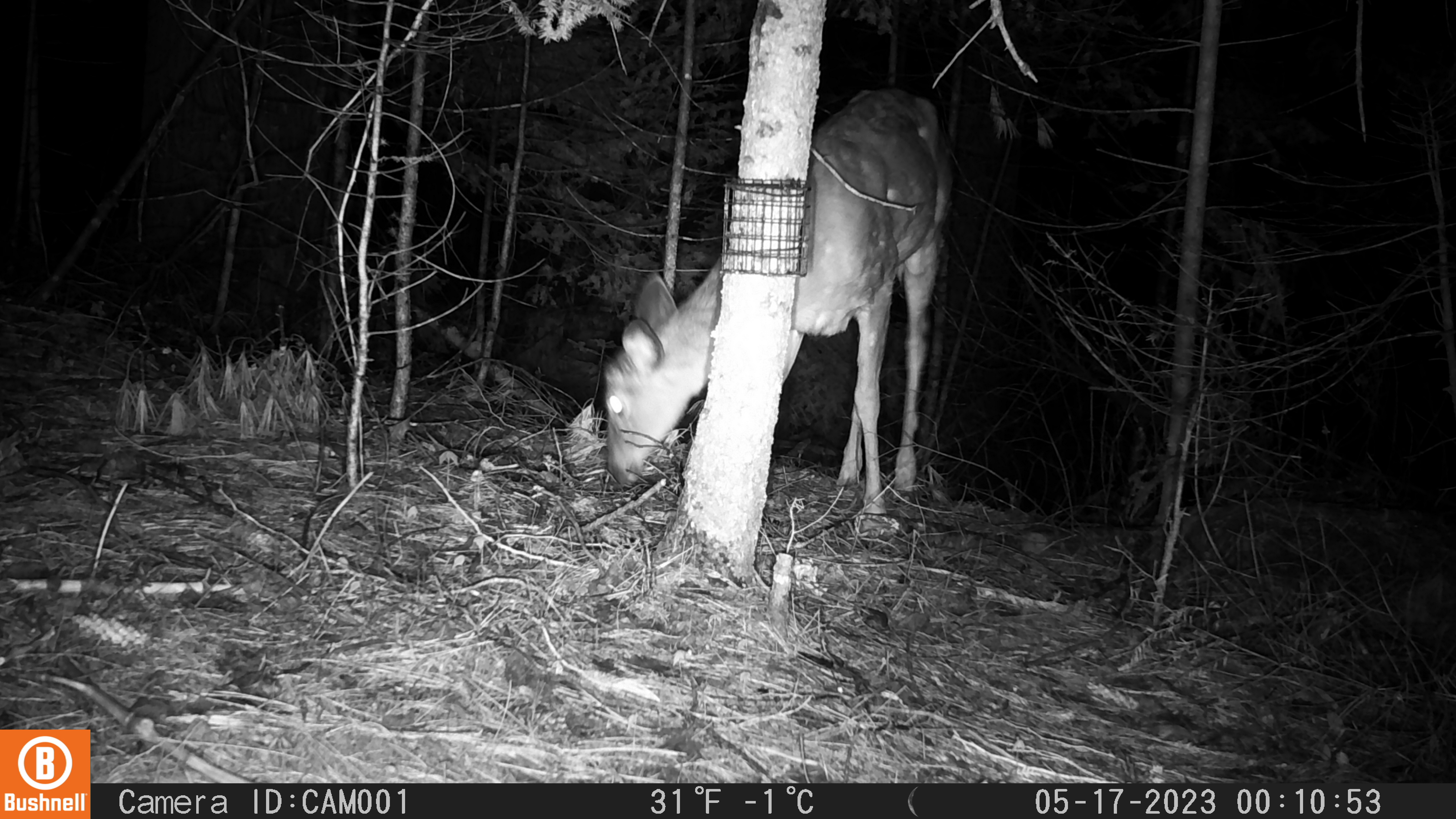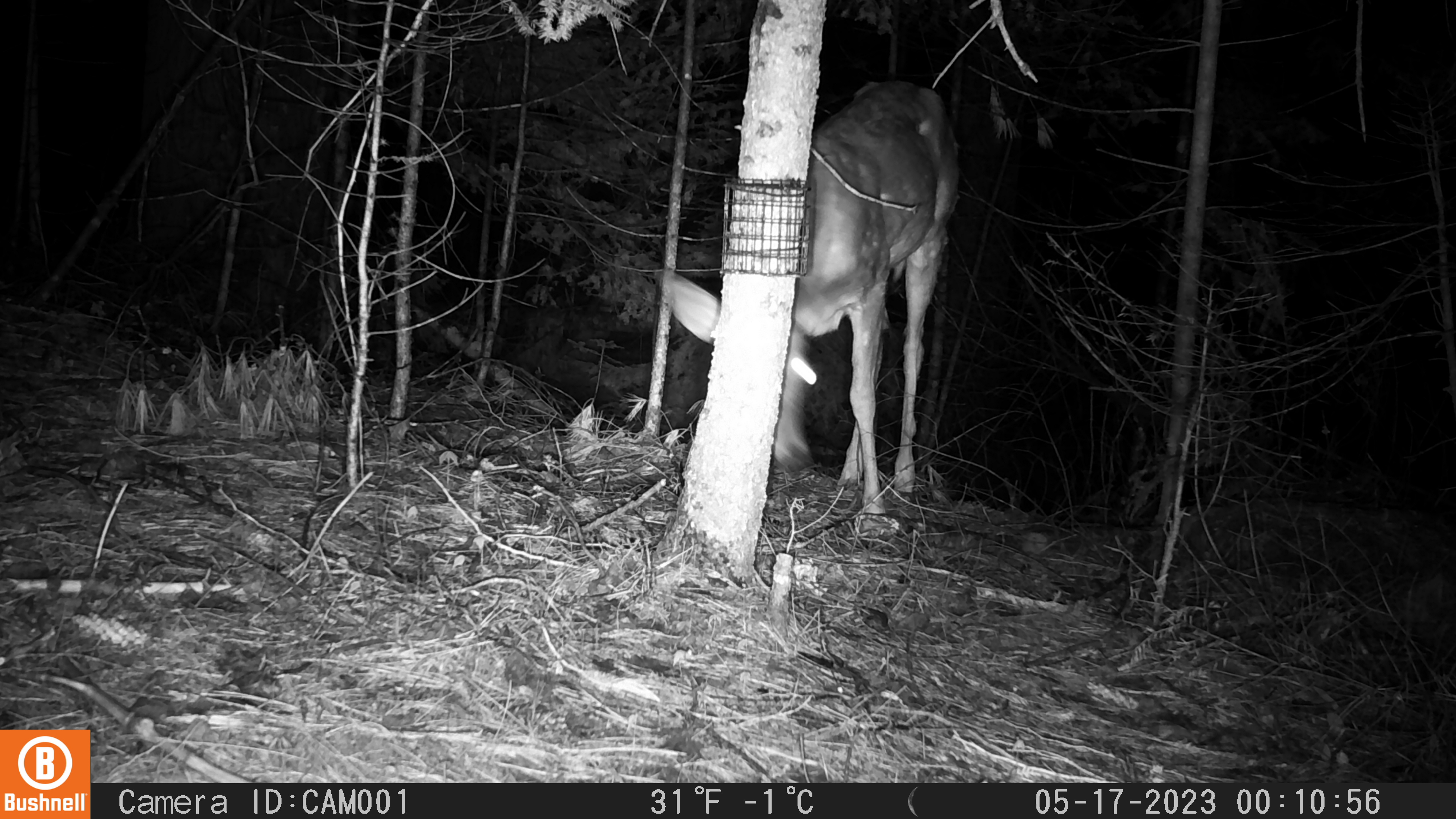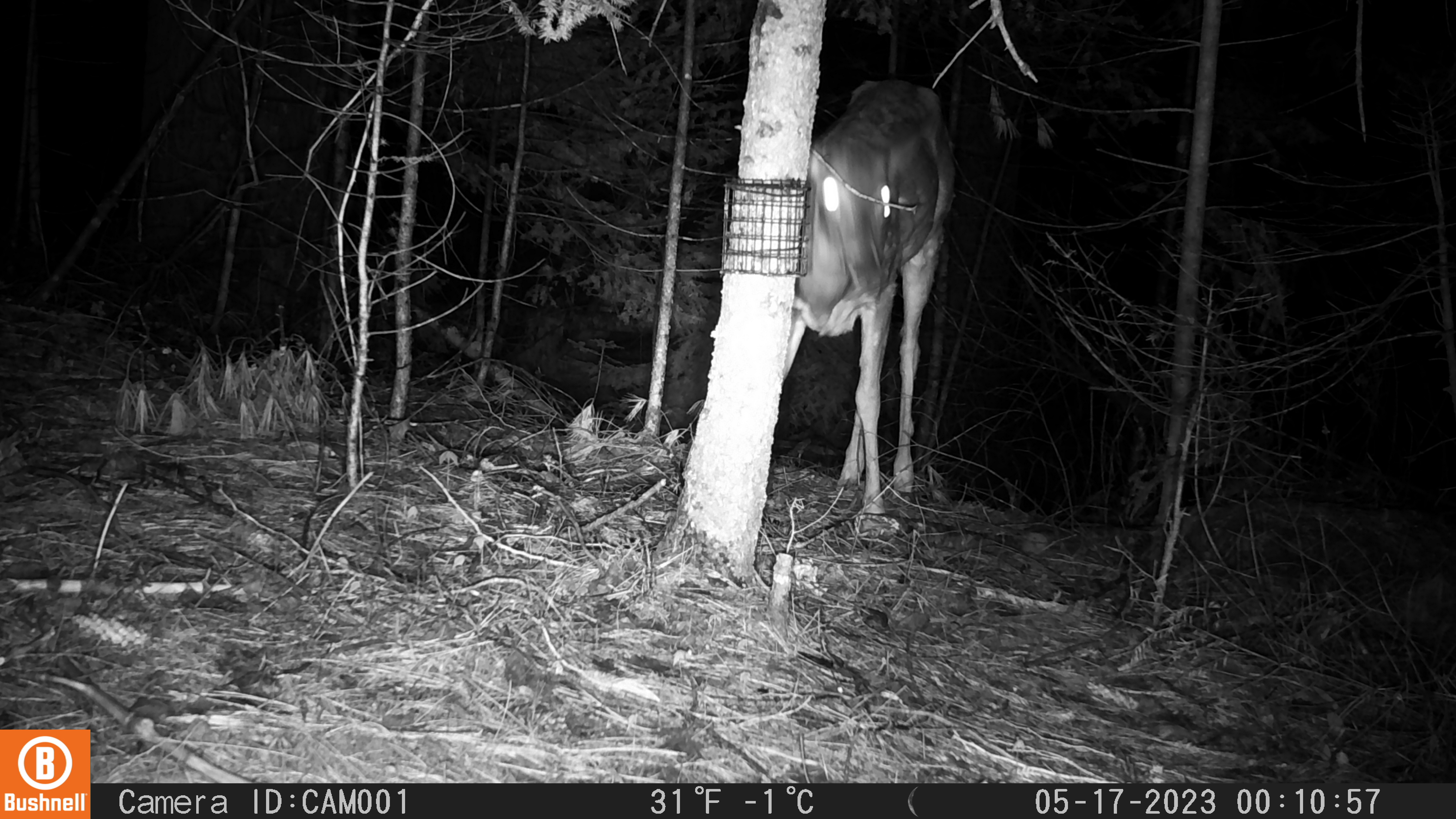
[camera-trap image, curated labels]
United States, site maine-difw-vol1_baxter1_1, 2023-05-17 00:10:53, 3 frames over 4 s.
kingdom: Animalia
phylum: Chordata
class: Mammalia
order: Artiodactyla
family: Cervidae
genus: Odocoileus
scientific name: Odocoileus virginianus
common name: white-tailed deer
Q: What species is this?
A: White-tailed deer (Odocoileus virginianus).